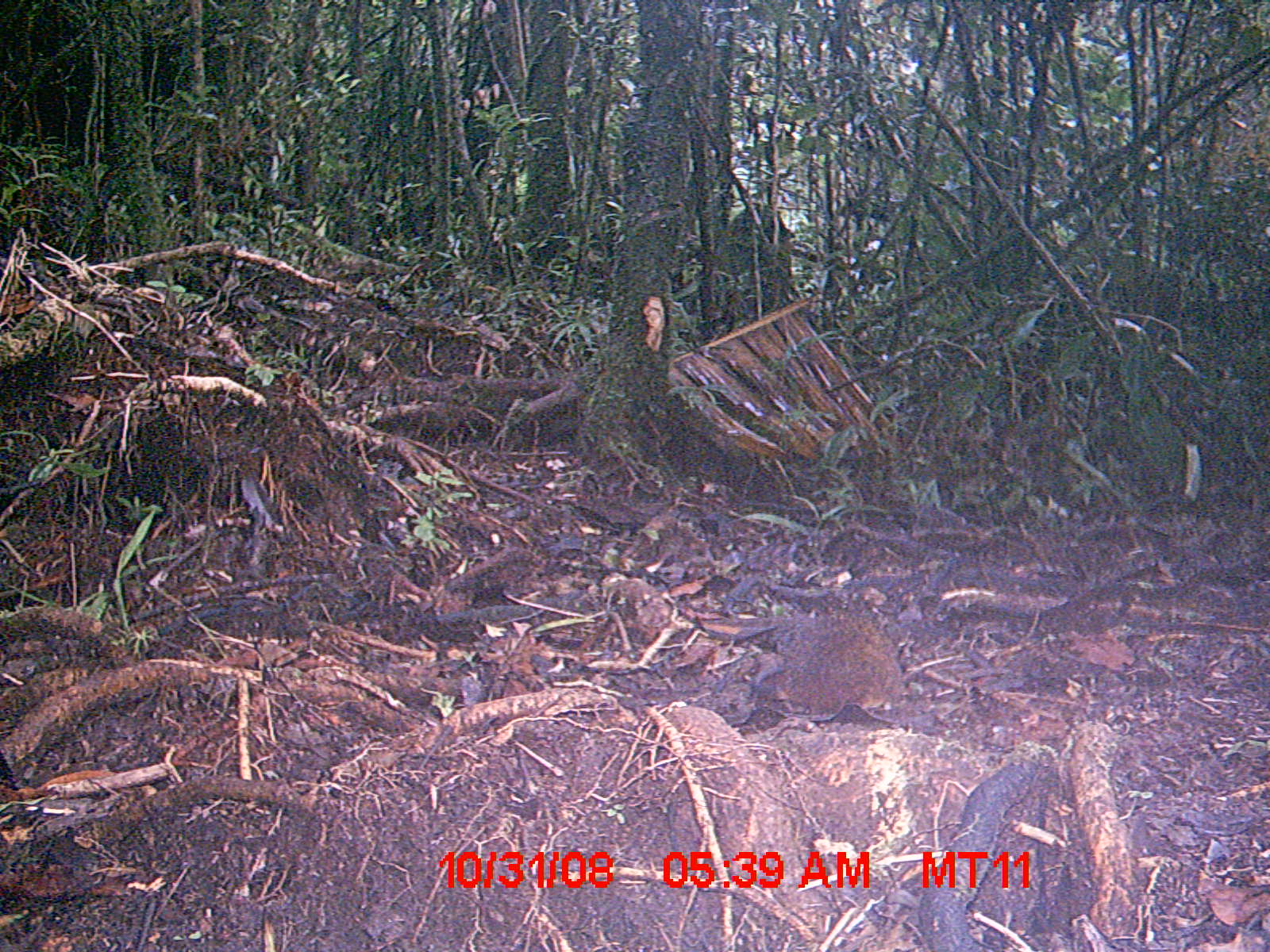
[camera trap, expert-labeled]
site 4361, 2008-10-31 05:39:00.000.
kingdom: Animalia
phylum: Chordata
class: Mammalia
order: Rodentia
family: Nesomyidae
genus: Nesomys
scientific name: Nesomys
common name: nesomys rodents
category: nesomys sp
Nesomys sp (nesomys rodents) (Nesomys), count 1.